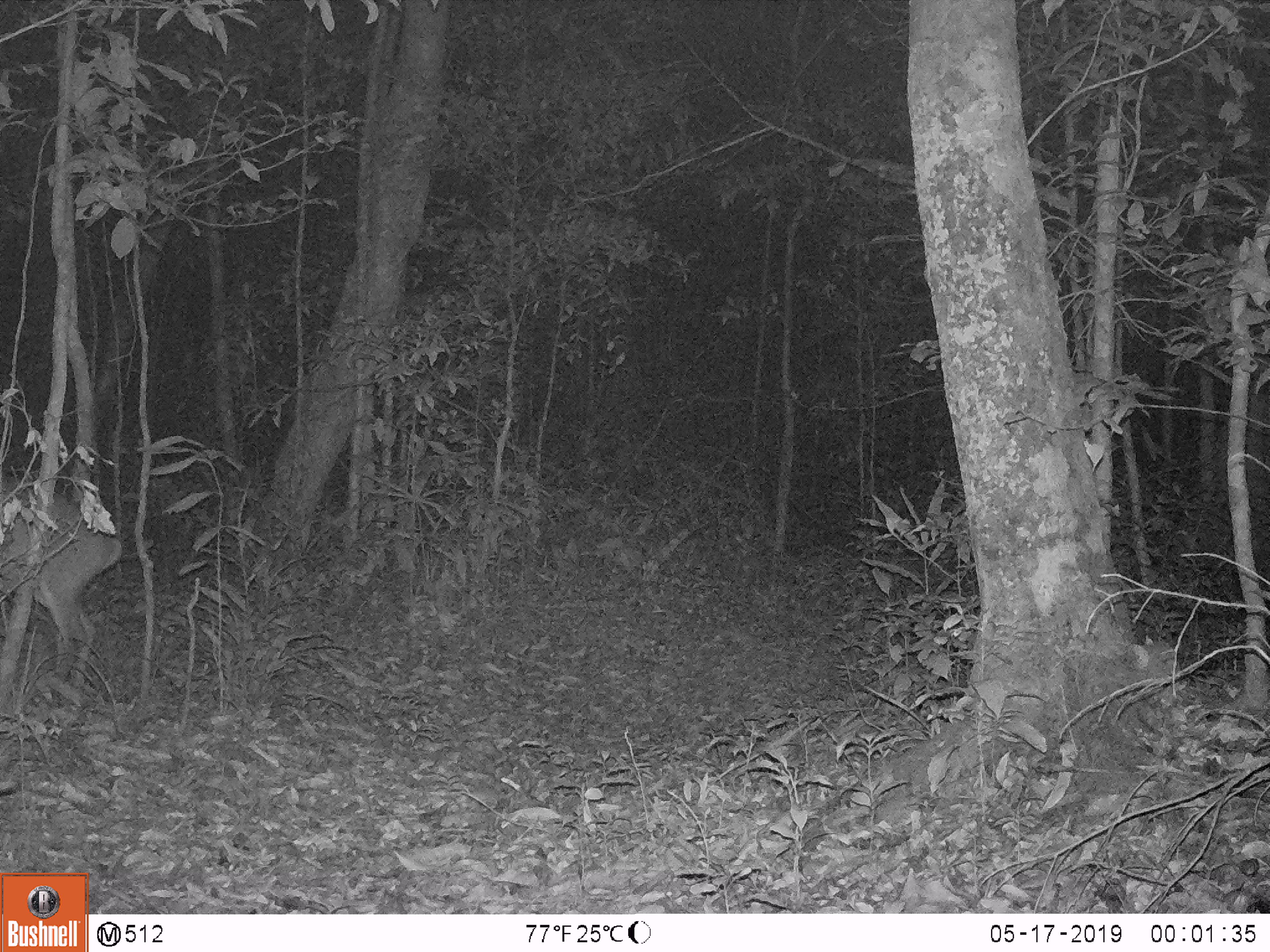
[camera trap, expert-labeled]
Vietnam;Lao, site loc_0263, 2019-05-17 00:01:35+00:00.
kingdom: Animalia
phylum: Chordata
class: Mammalia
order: Artiodactyla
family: Cervidae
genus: Muntiacus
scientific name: Muntiacus vuquangensis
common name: large-antlered muntjac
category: large antlered muntjac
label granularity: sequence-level